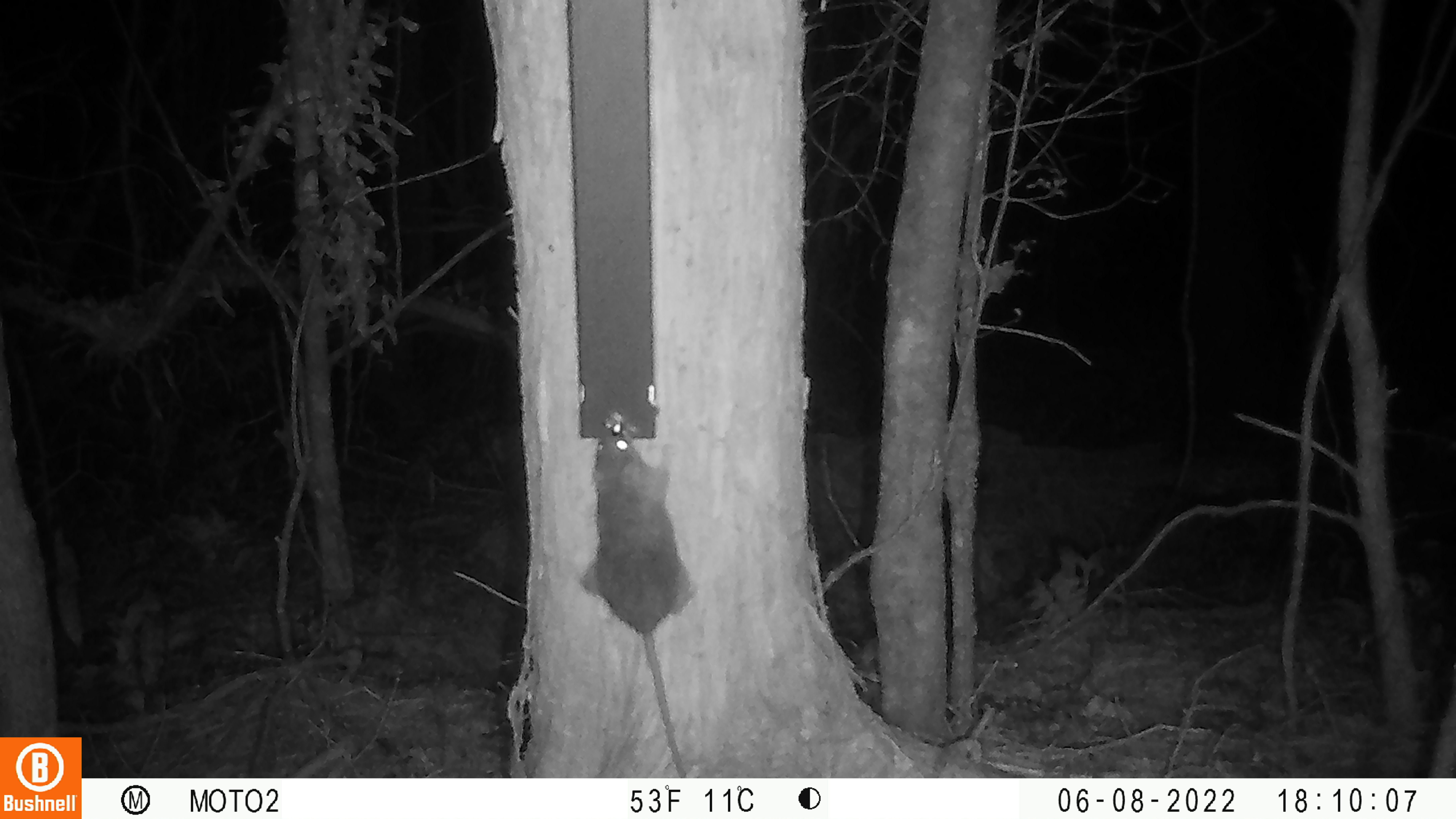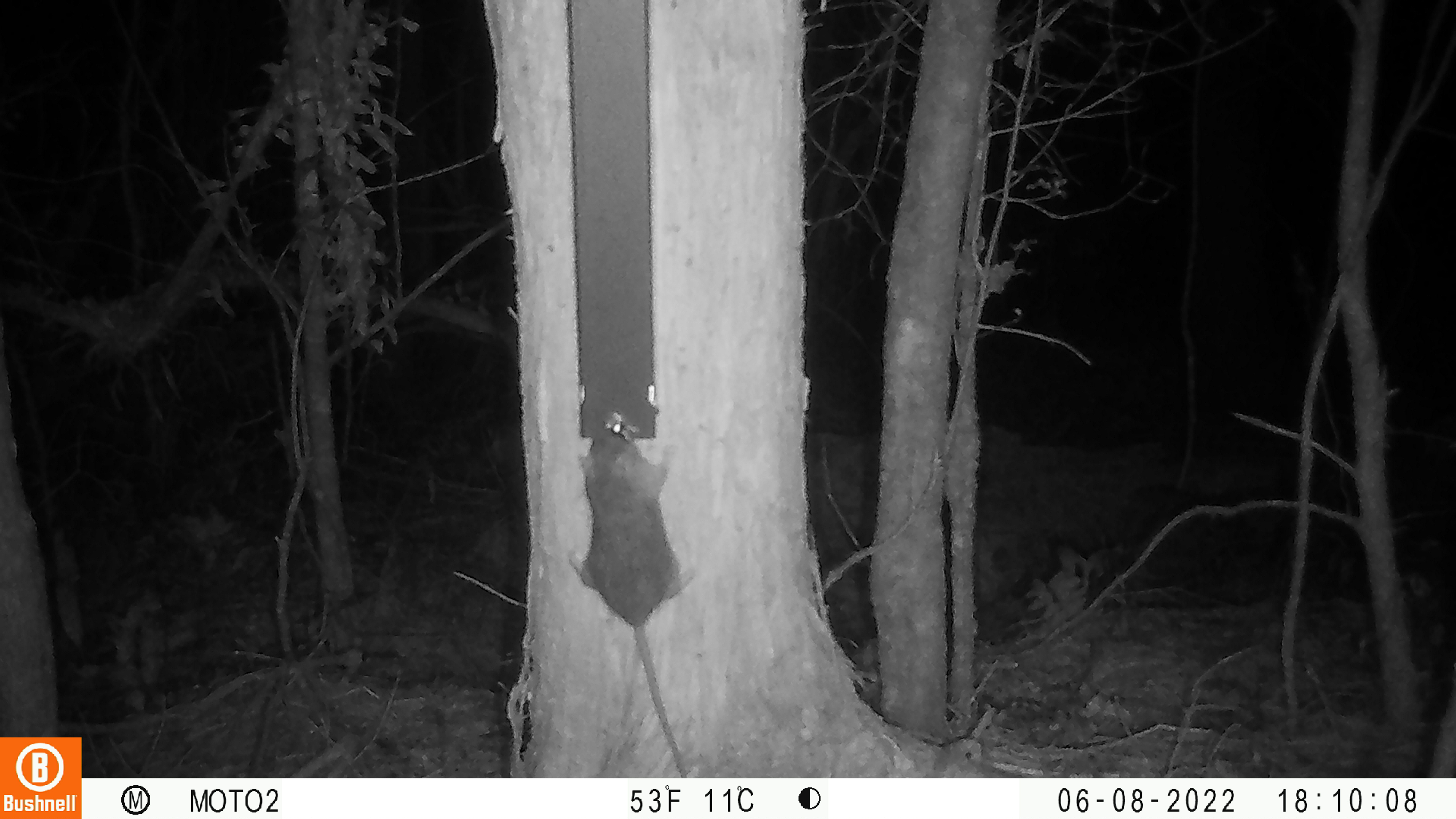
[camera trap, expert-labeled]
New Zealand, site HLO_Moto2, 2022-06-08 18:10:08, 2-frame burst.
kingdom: Animalia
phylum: Chordata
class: Mammalia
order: Rodentia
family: Muridae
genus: Rattus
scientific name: Rattus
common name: rat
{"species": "rat (Rattus)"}